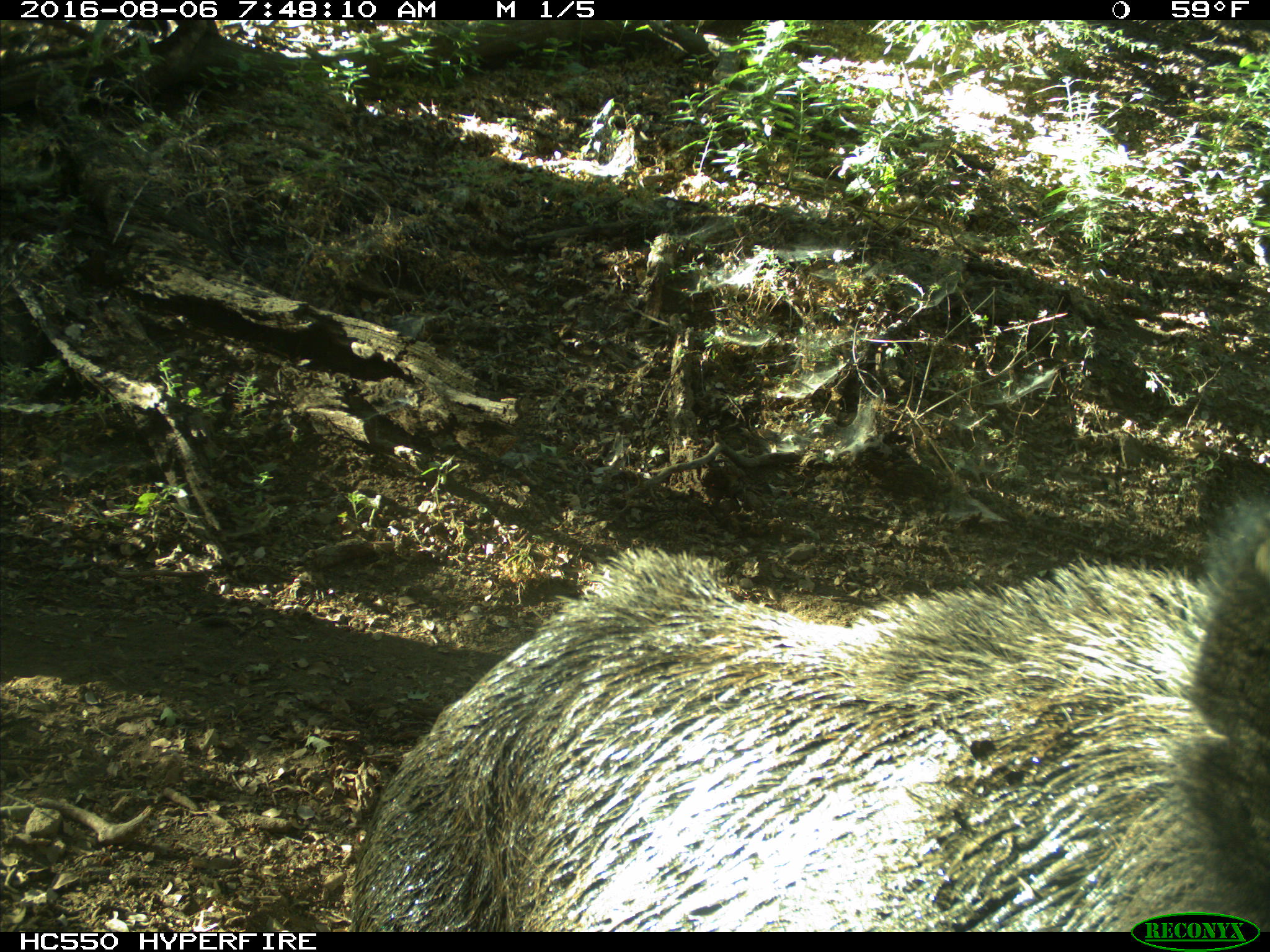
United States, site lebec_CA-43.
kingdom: Animalia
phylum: Chordata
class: Mammalia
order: Artiodactyla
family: Suidae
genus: Sus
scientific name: Sus scrofa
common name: wild boar